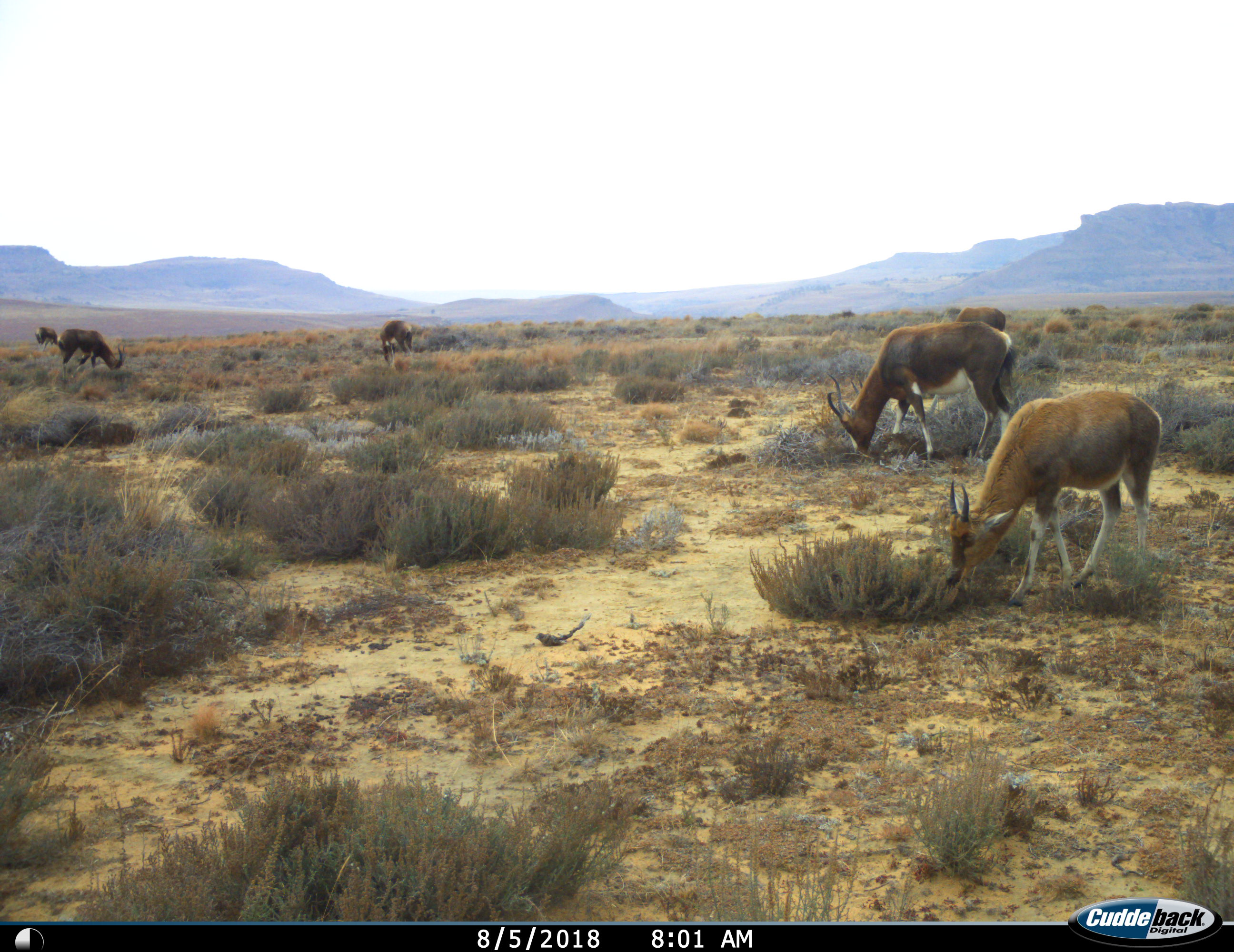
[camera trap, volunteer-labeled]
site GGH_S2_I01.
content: unidentified animal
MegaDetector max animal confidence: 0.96